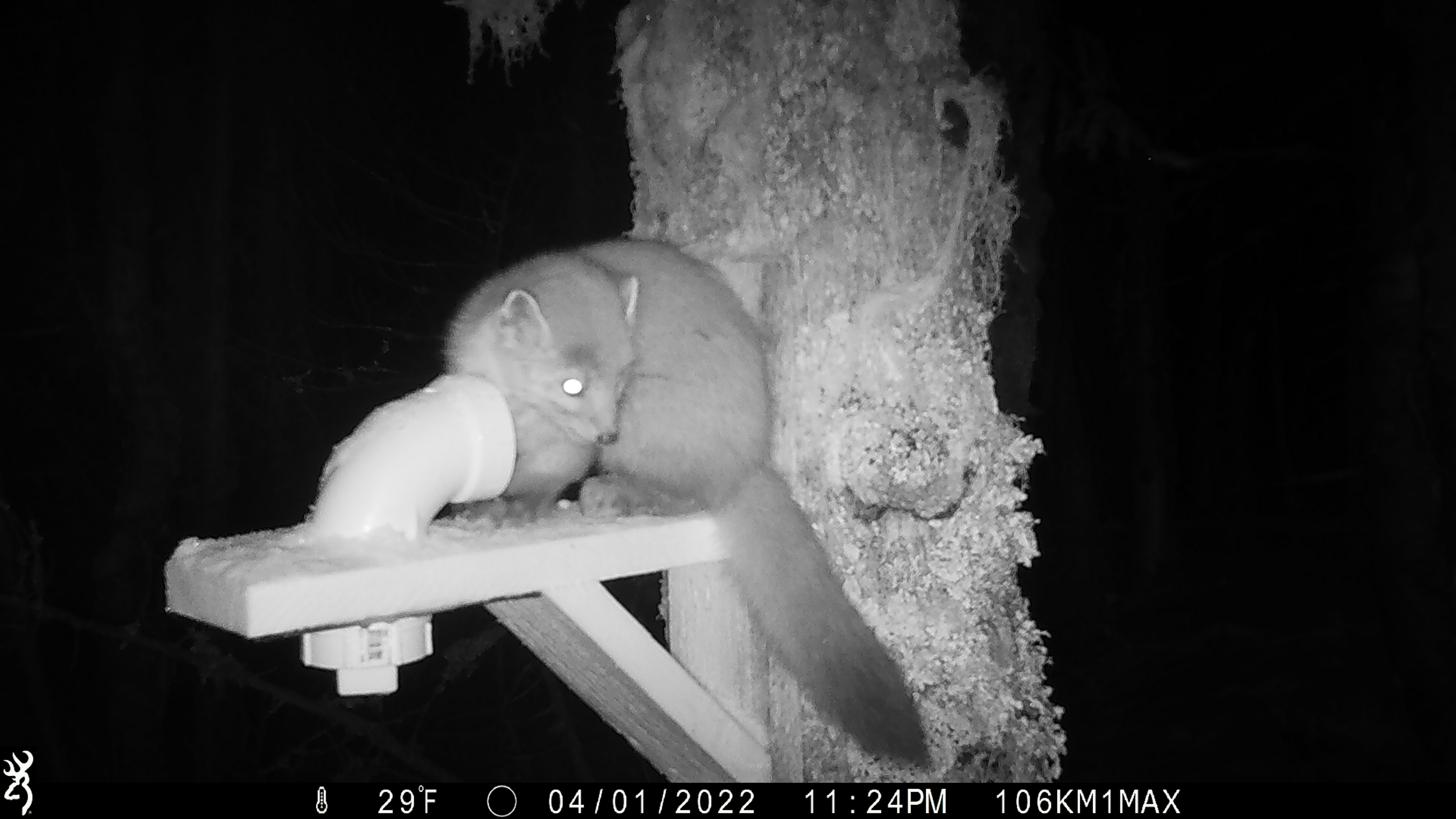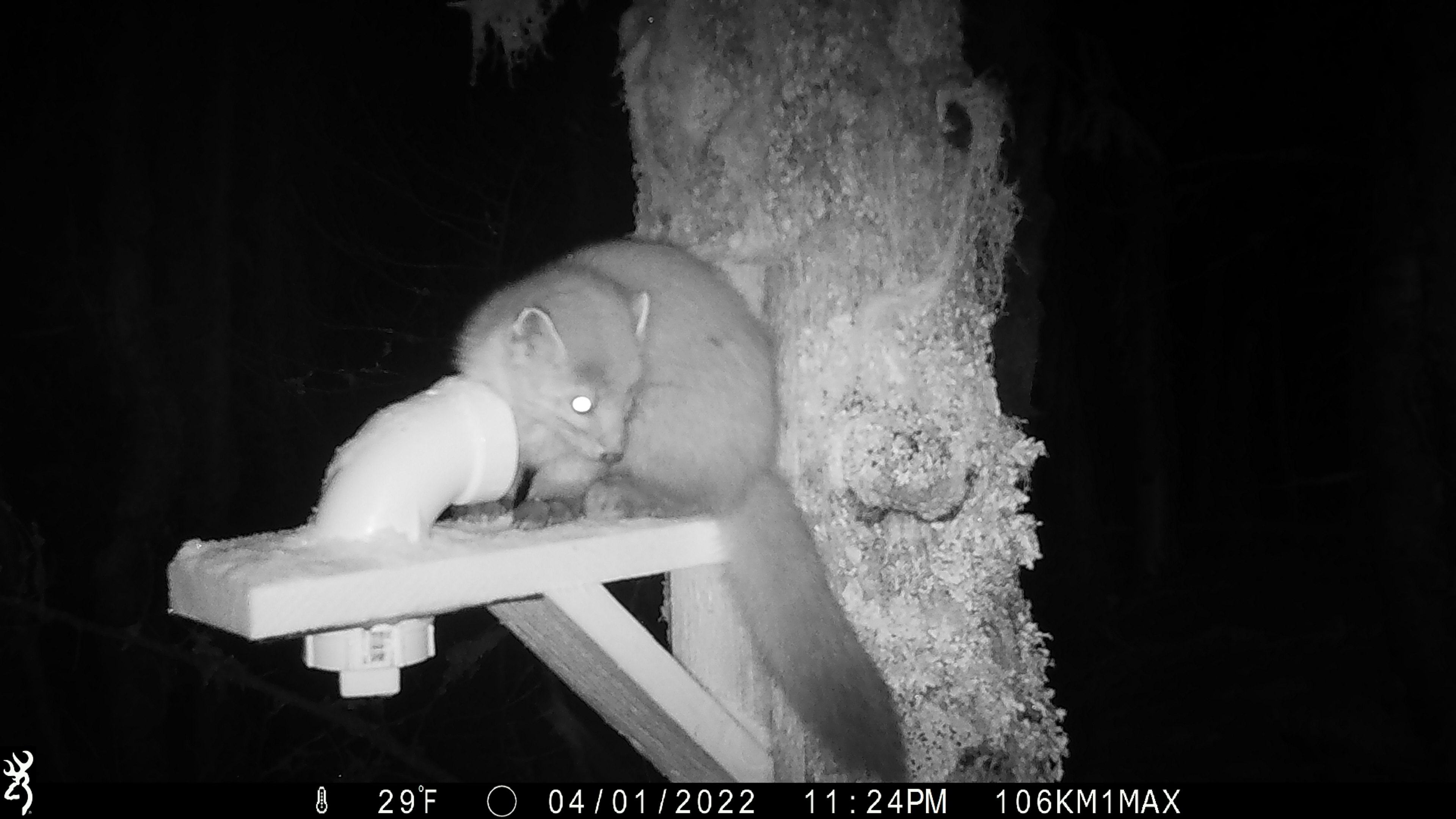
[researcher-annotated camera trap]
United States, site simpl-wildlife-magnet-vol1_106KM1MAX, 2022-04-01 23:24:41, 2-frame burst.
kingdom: Animalia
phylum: Chordata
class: Mammalia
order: Carnivora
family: Mustelidae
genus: Martes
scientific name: Martes americana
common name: american marten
American marten (Martes americana).